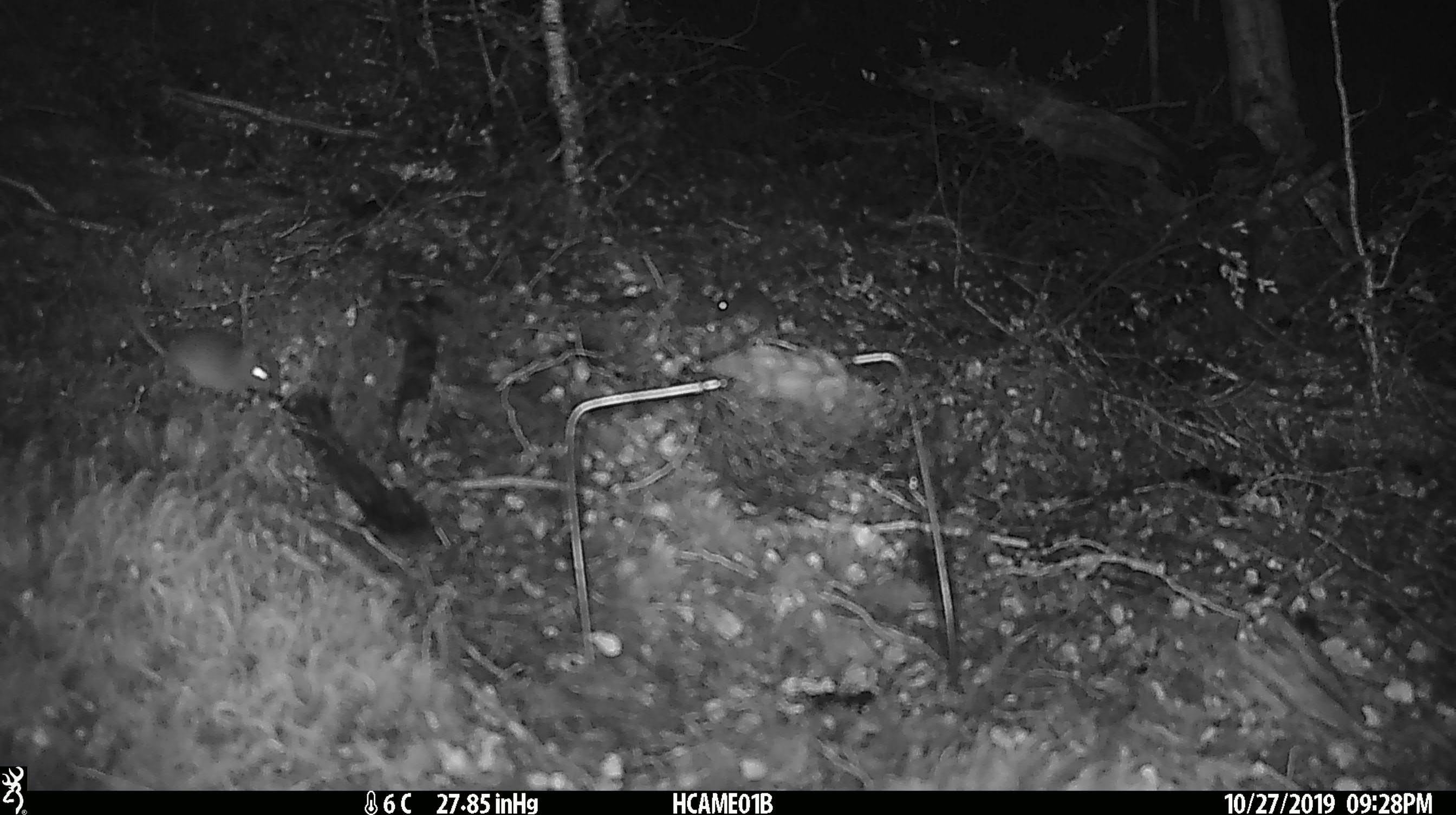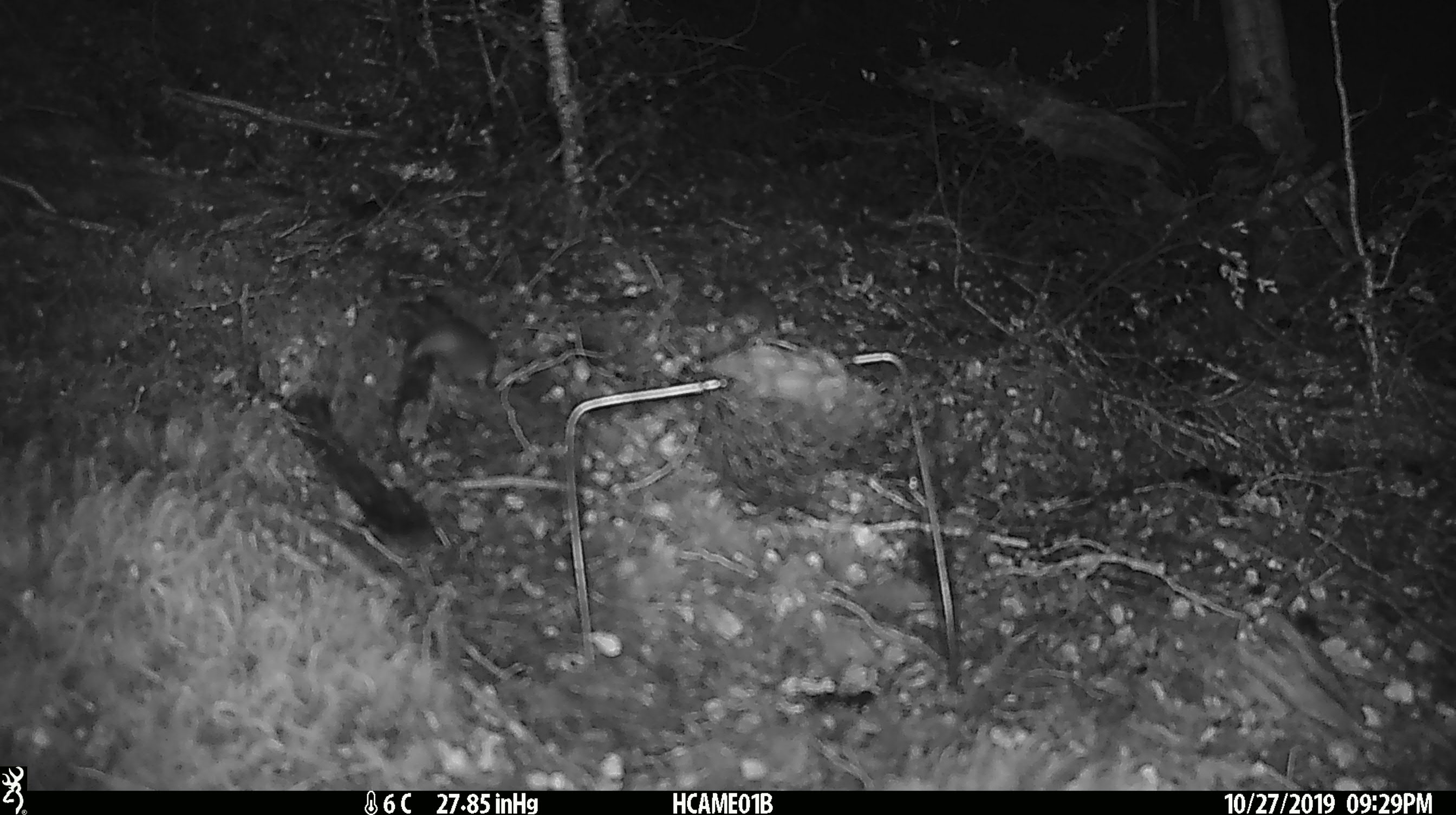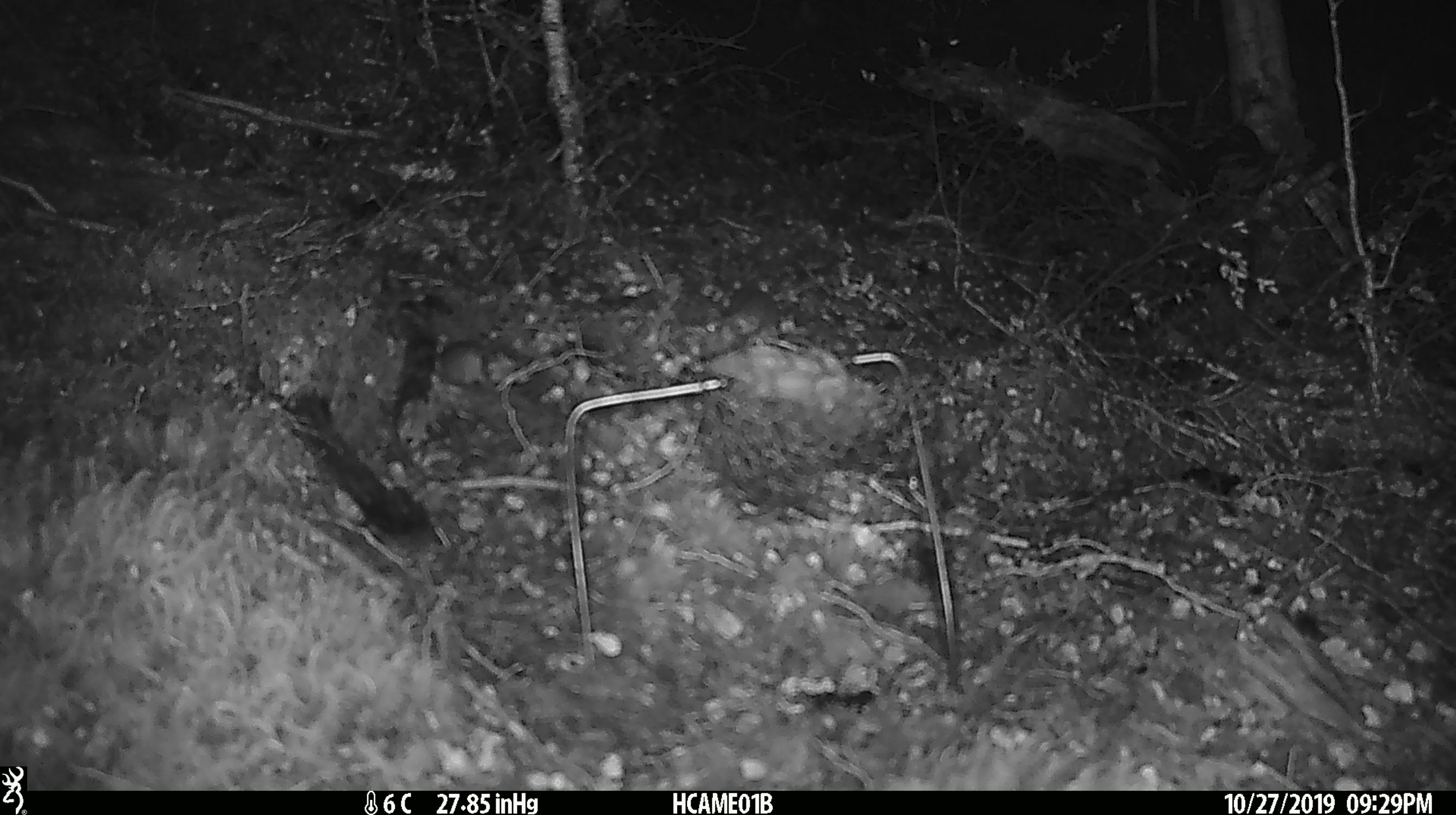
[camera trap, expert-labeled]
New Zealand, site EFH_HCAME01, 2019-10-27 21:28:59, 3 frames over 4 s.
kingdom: Animalia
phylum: Chordata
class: Mammalia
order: Rodentia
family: Muridae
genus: Mus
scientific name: Mus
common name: mouse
Mouse (Mus).